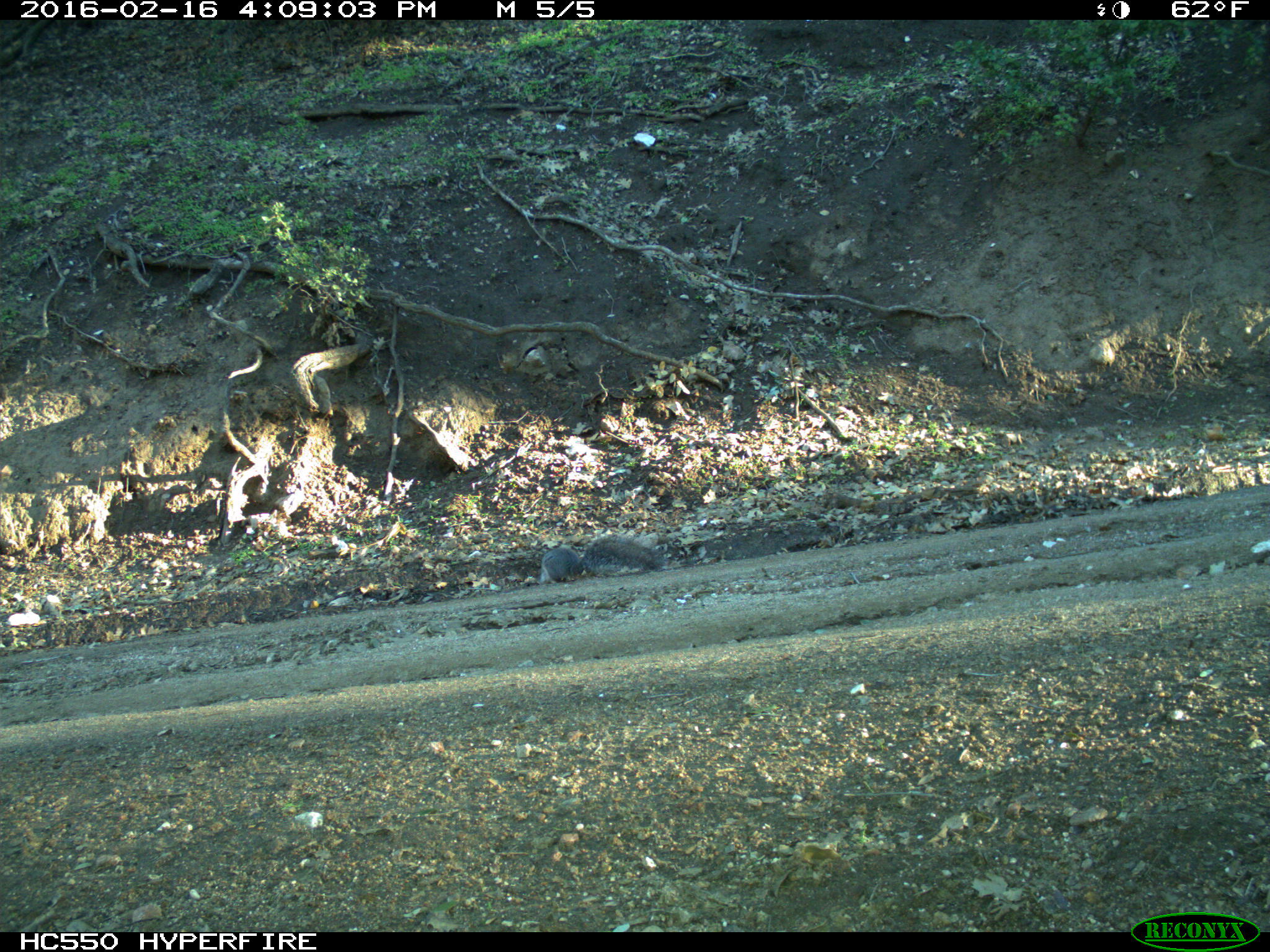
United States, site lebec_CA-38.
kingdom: Animalia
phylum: Chordata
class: Mammalia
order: Rodentia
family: Sciuridae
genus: Sciurus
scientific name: Sciurus carolinensis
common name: eastern gray squirrel